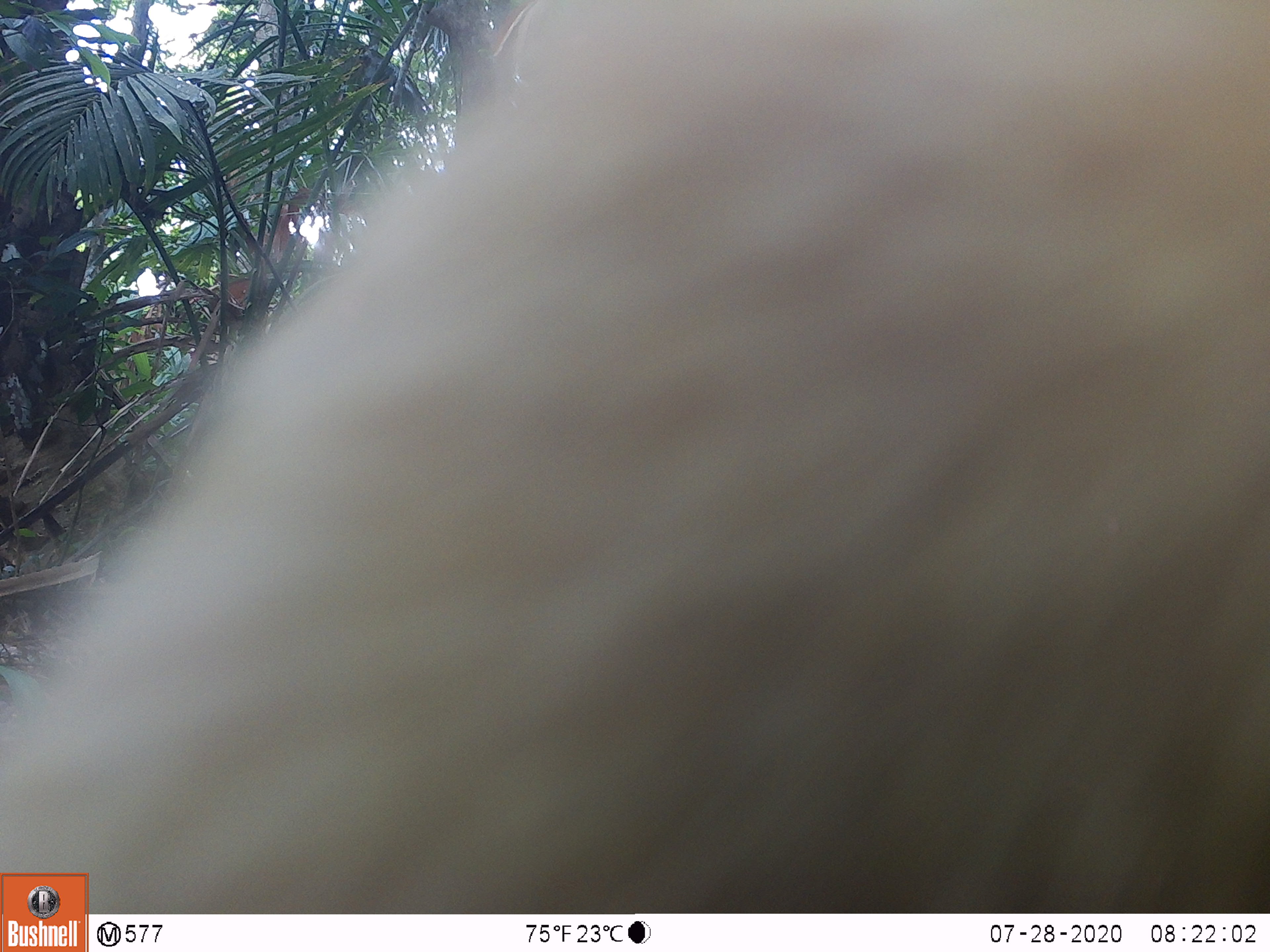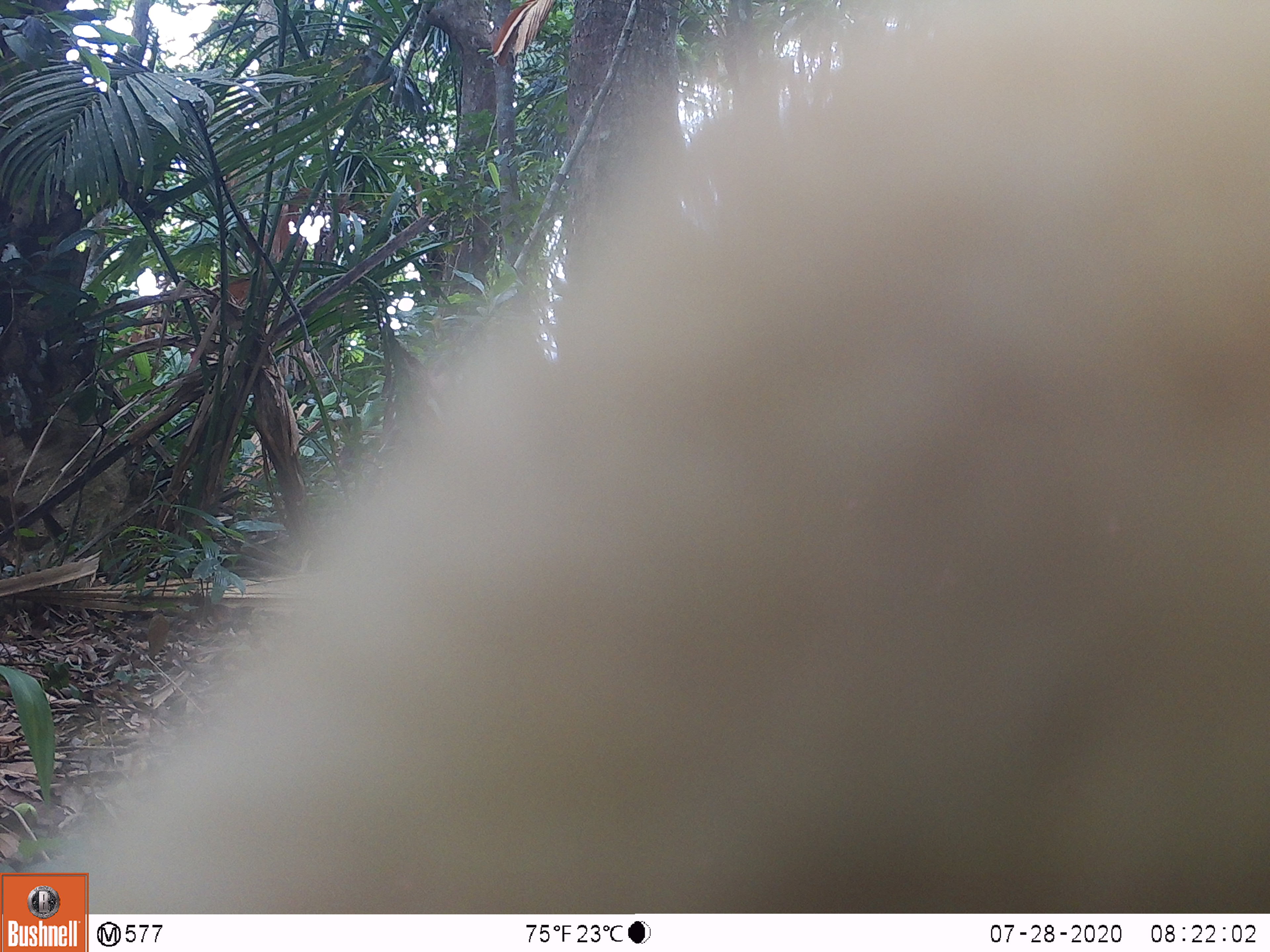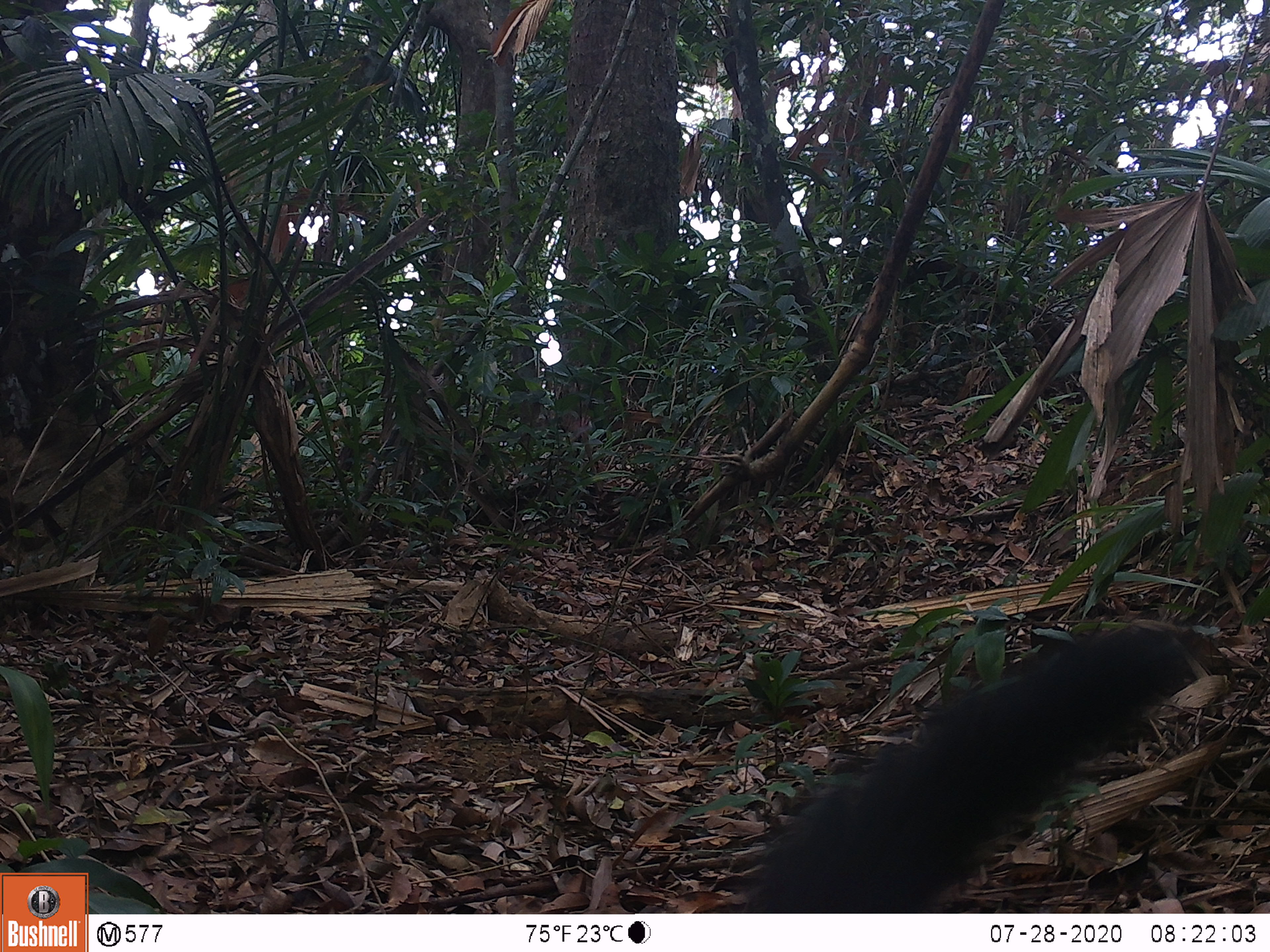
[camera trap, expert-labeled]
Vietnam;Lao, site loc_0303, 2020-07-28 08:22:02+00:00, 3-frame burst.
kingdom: Animalia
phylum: Chordata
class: Mammalia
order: Carnivora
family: Mustelidae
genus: Martes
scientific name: Martes flavigula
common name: yellow-throated marten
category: yellow throated marten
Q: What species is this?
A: Yellow throated marten (yellow-throated marten) (Martes flavigula).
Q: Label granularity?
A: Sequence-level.